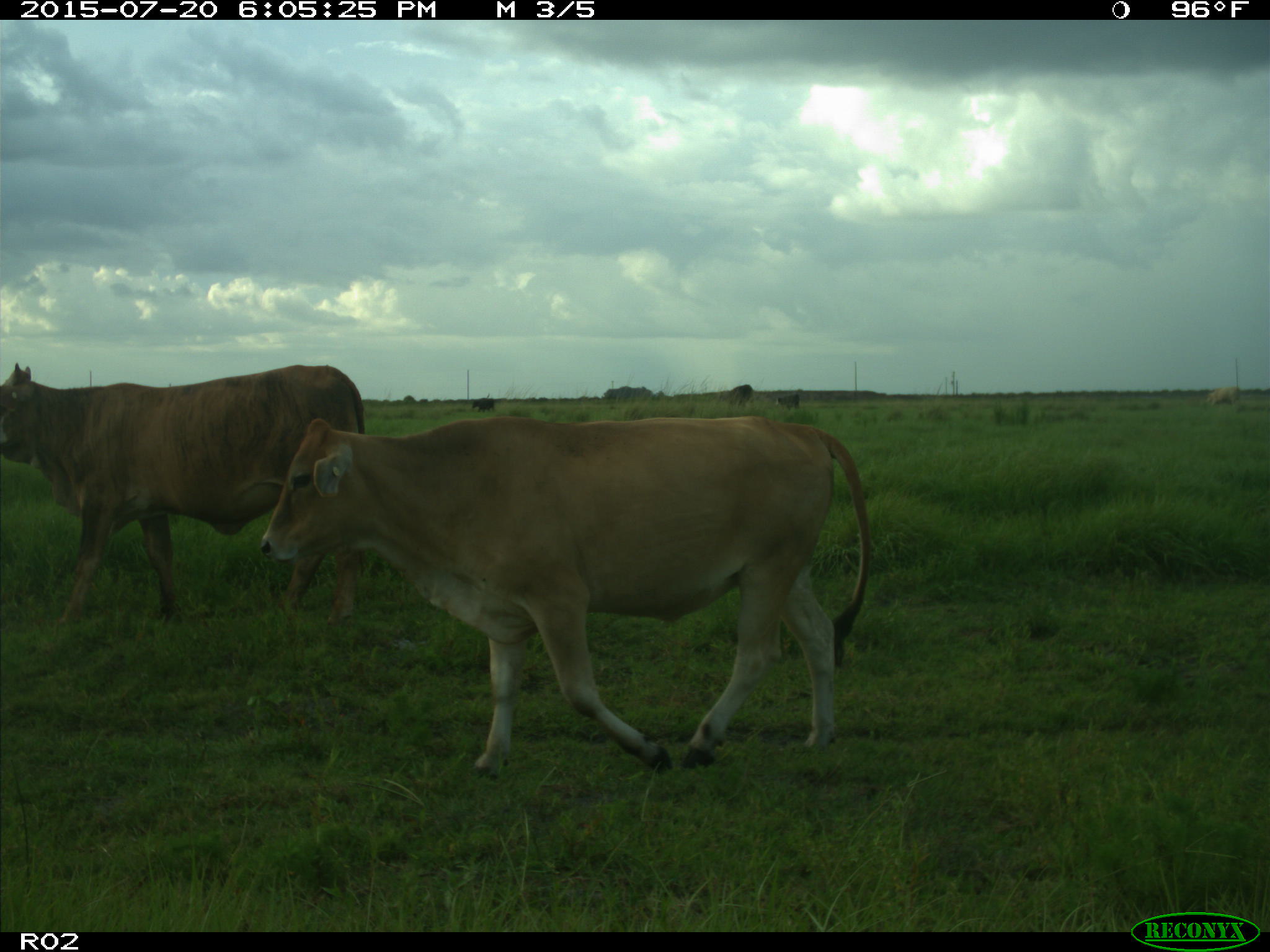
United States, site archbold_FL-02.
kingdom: Animalia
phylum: Chordata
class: Mammalia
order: Artiodactyla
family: Bovidae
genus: Bos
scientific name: Bos taurus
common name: domestic cow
Bos taurus (domestic cow).